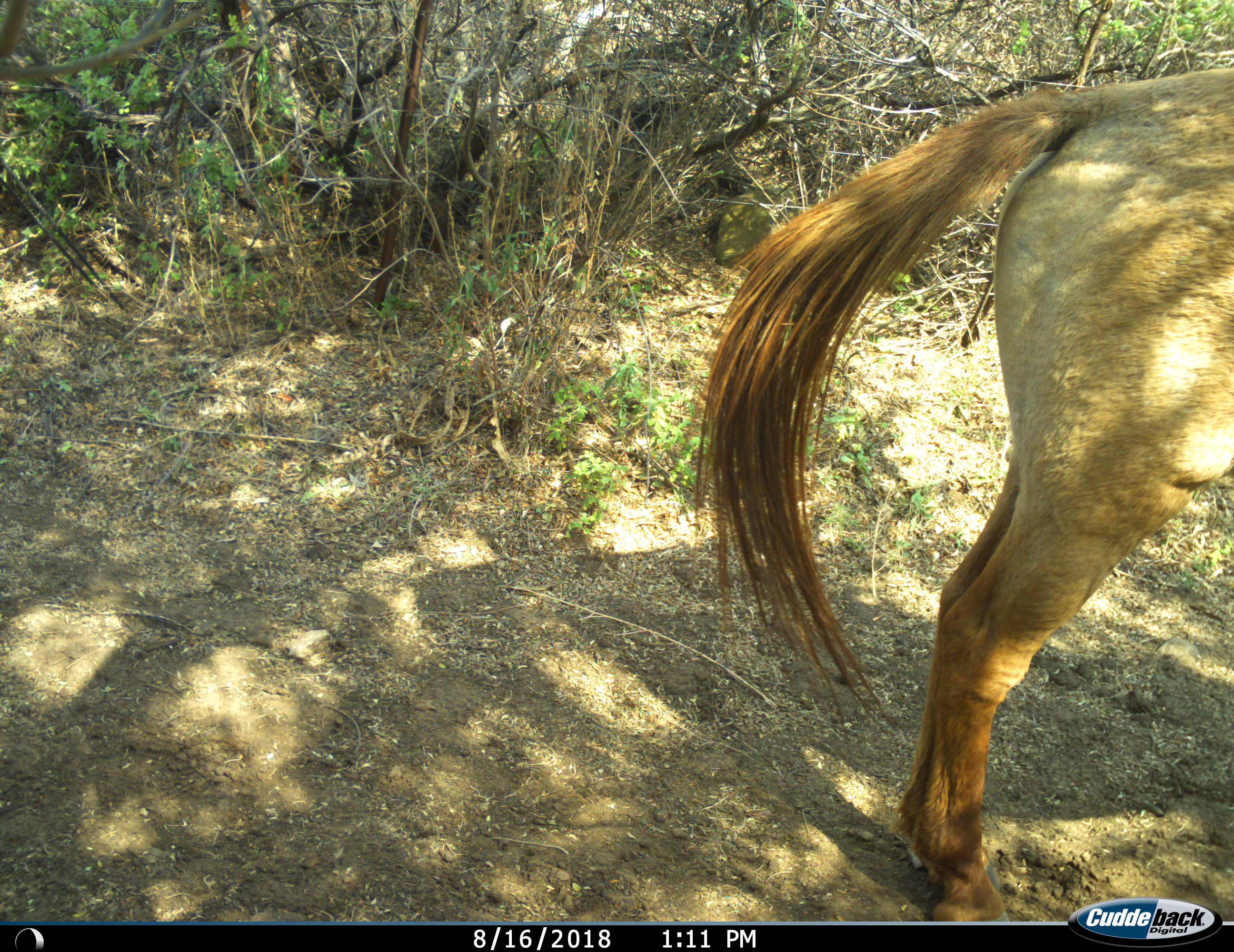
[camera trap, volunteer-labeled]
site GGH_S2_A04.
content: unidentified animal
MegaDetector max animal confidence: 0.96